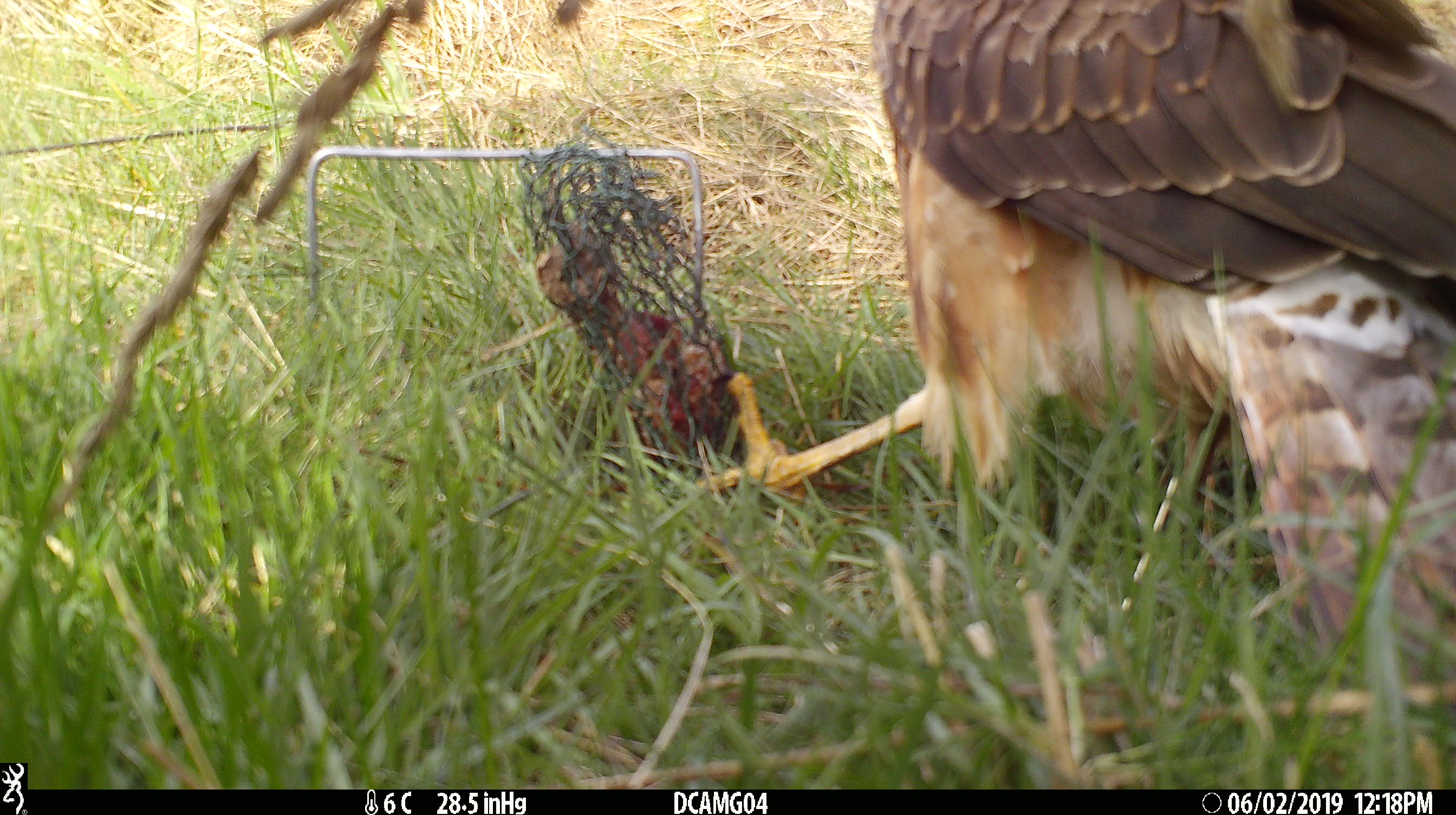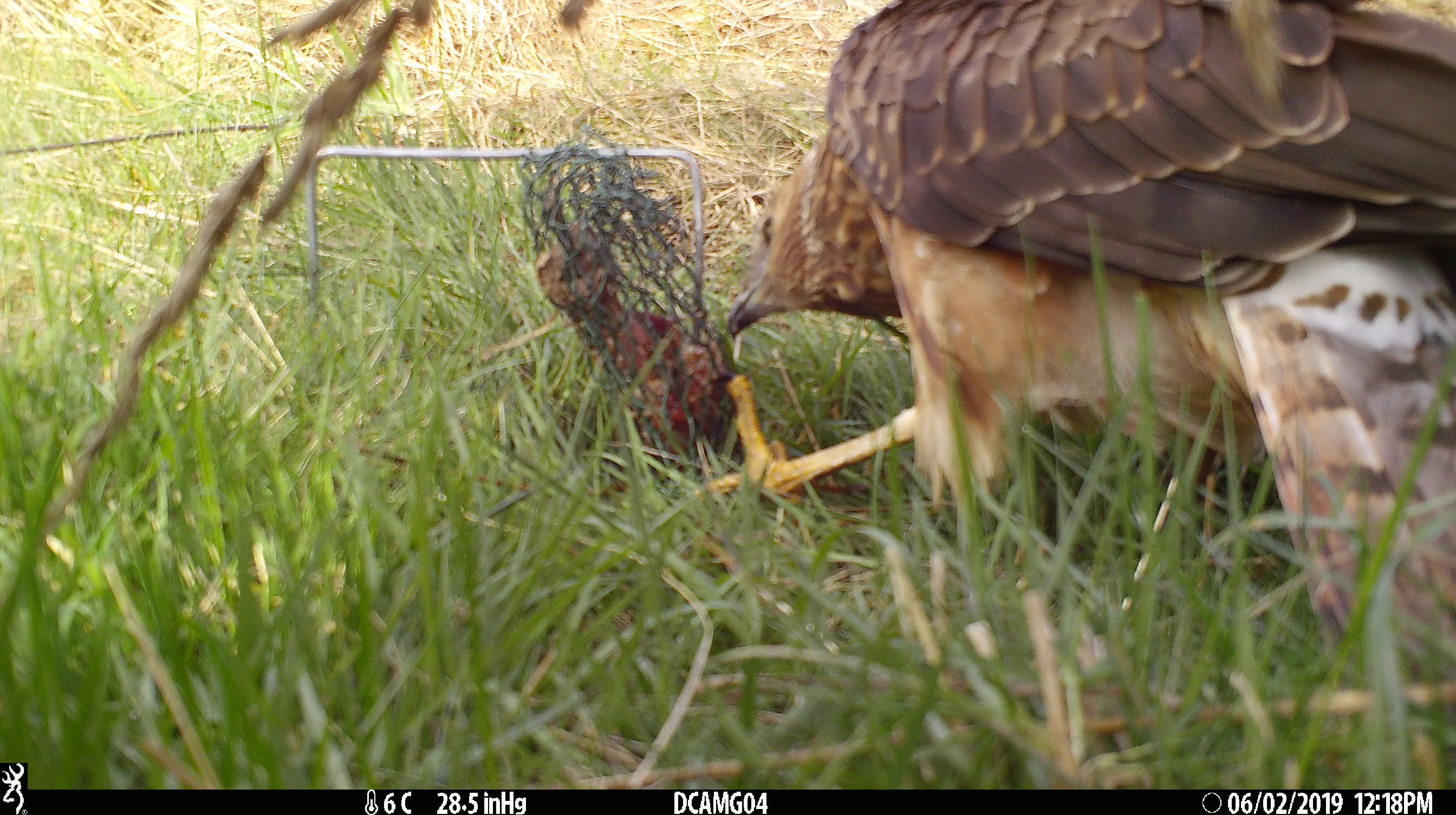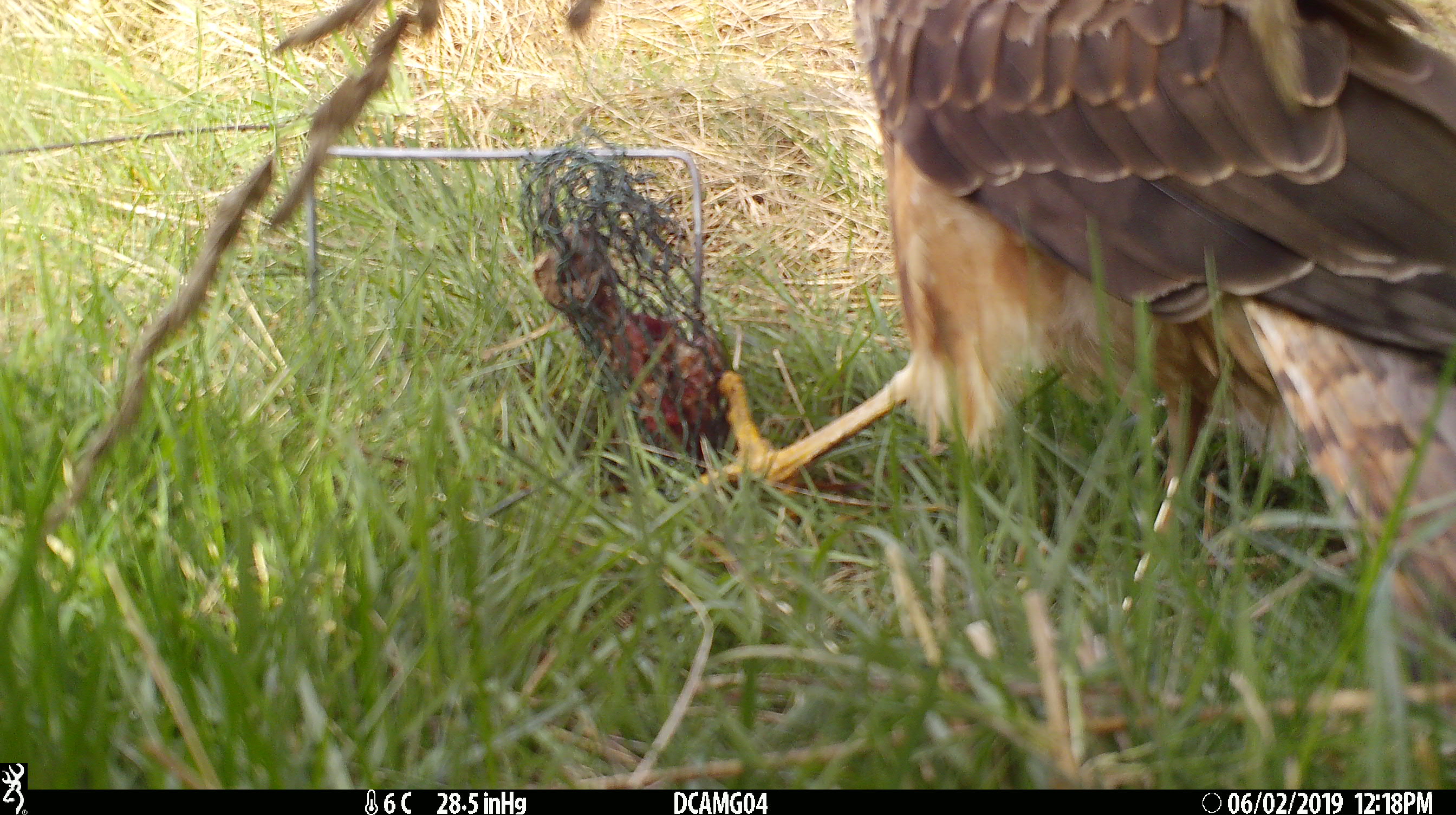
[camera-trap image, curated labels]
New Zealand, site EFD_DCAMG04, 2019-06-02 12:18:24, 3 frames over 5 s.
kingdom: Animalia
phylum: Chordata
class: Aves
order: Accipitriformes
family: Accipitridae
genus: Circus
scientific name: Circus approximans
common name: swamp harrier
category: harrier